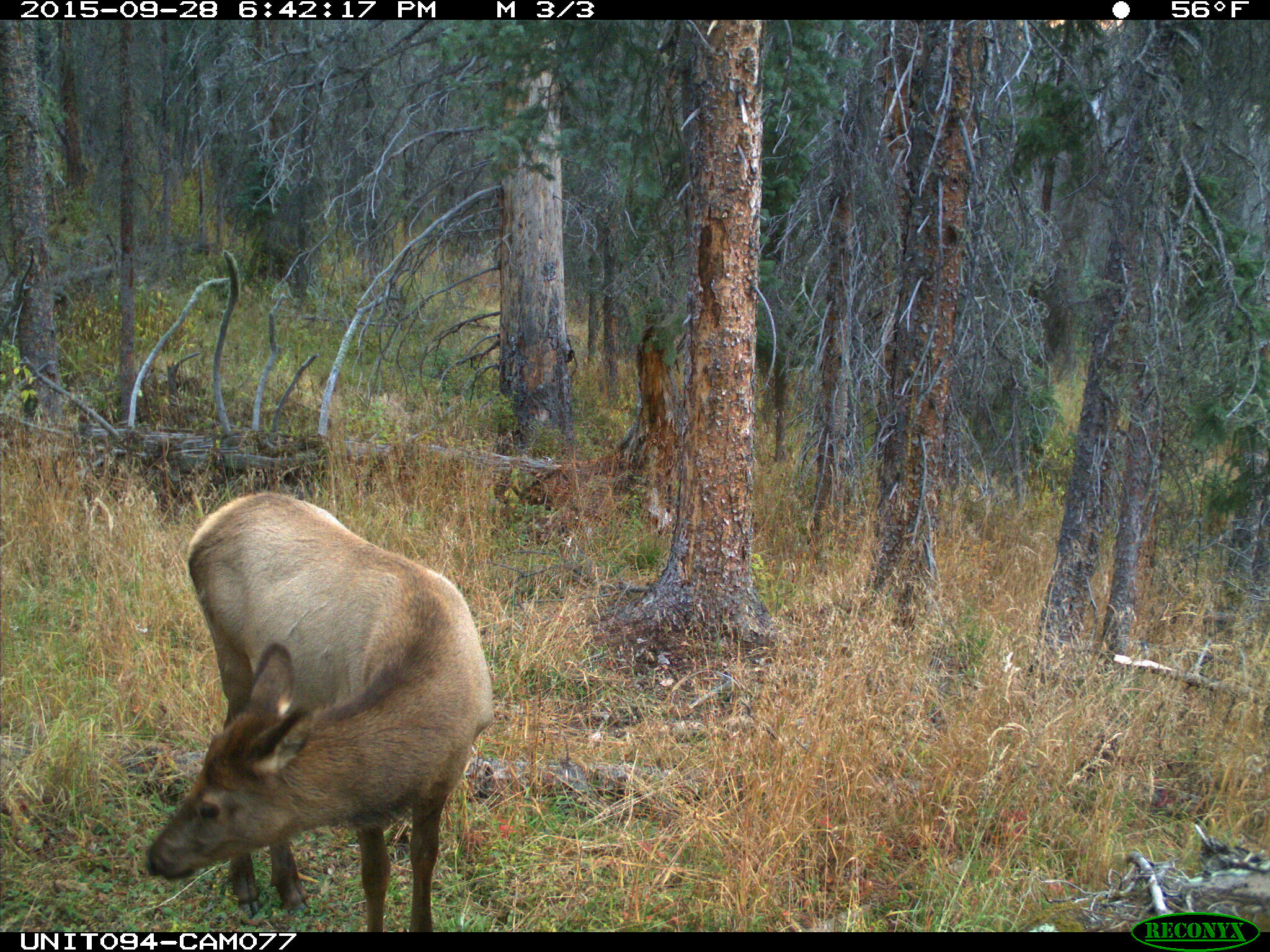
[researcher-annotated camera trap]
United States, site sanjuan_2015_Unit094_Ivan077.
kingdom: Animalia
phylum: Chordata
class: Mammalia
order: Artiodactyla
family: Cervidae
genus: Cervus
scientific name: Cervus elaphus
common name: red deer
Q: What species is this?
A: Cervus elaphus (red deer).